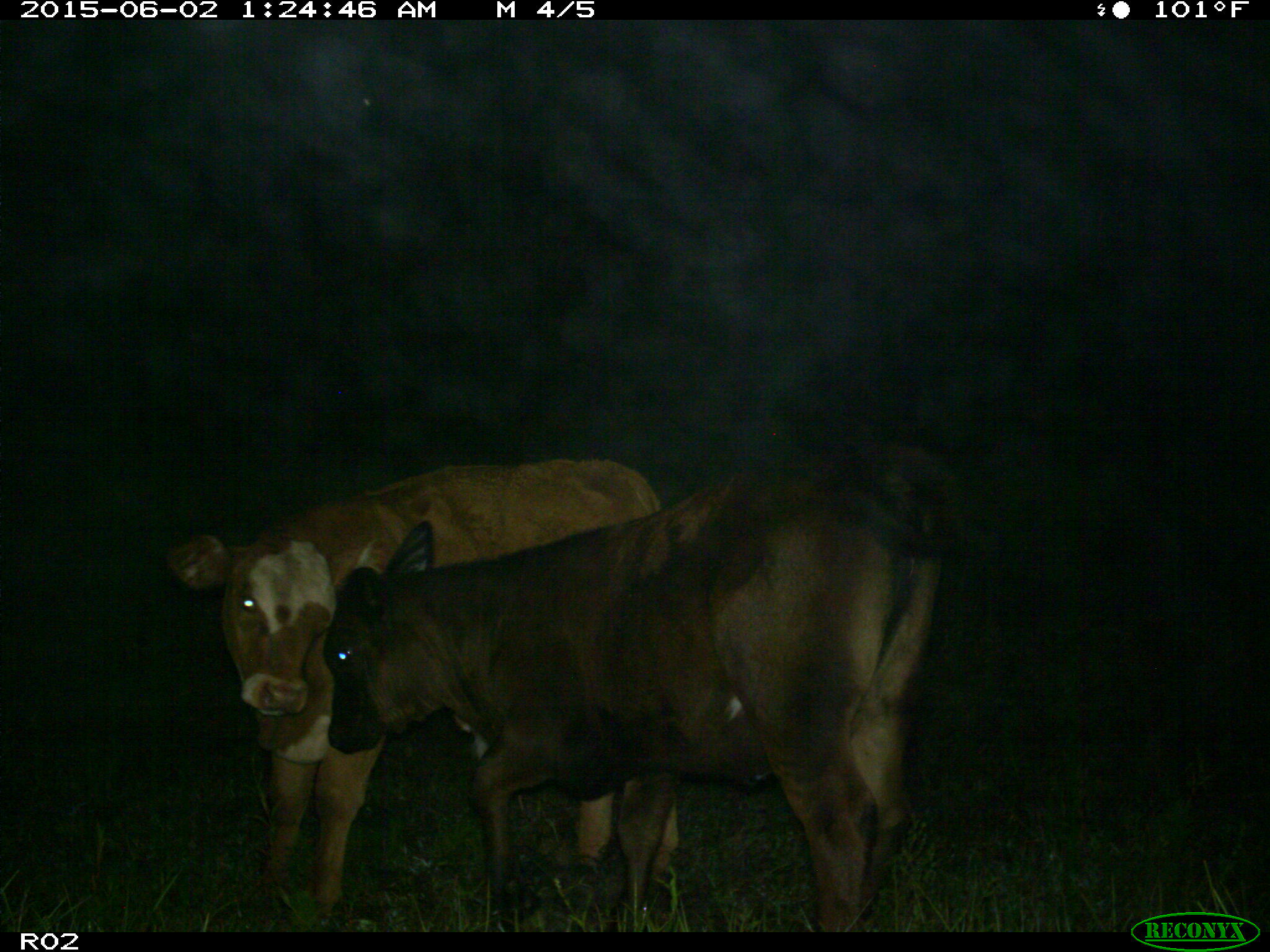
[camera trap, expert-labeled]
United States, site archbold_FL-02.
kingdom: Animalia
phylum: Chordata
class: Mammalia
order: Artiodactyla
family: Bovidae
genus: Bos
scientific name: Bos taurus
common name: domestic cow